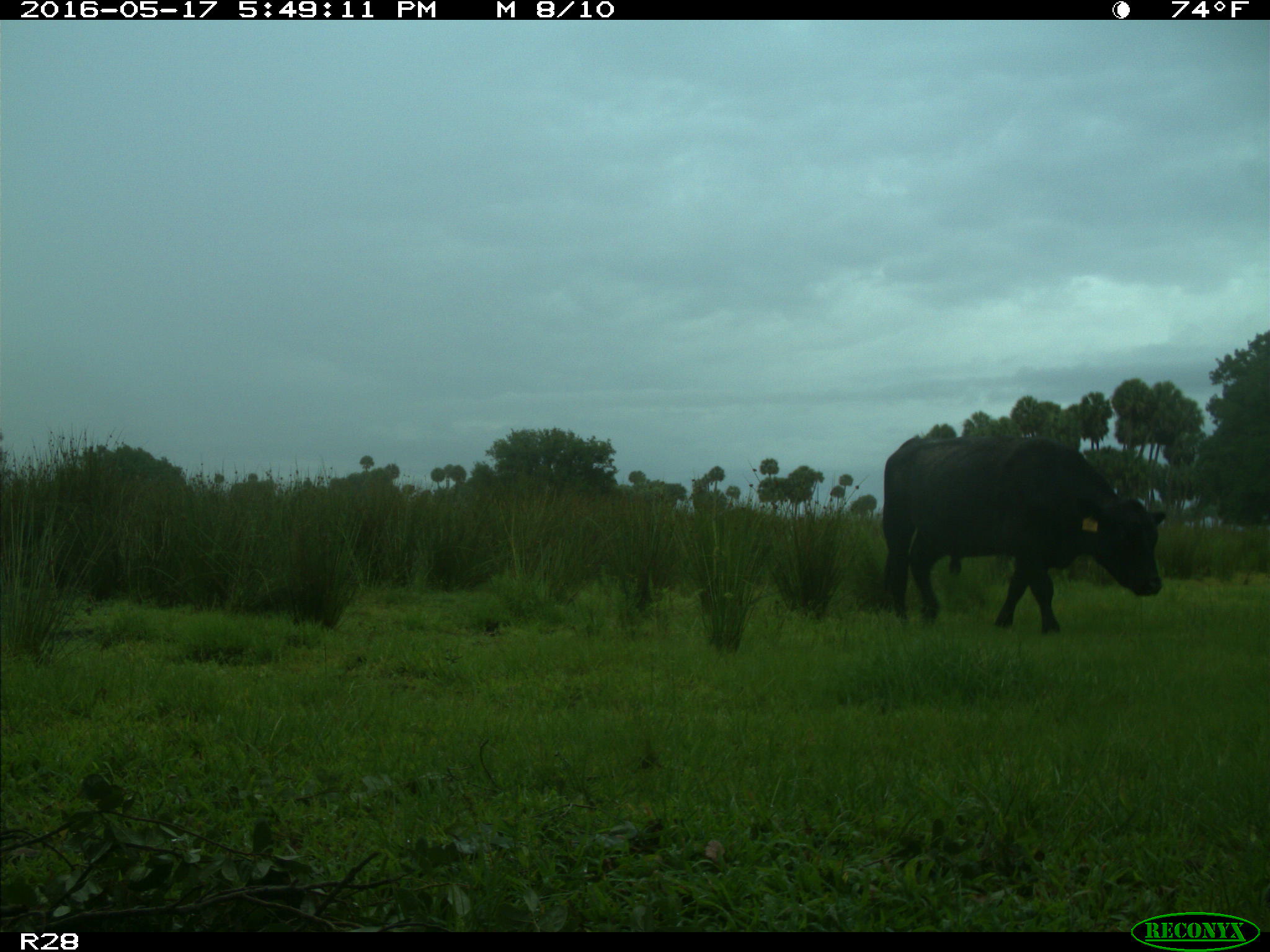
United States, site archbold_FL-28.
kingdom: Animalia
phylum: Chordata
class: Mammalia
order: Artiodactyla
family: Bovidae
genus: Bos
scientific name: Bos taurus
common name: domestic cow